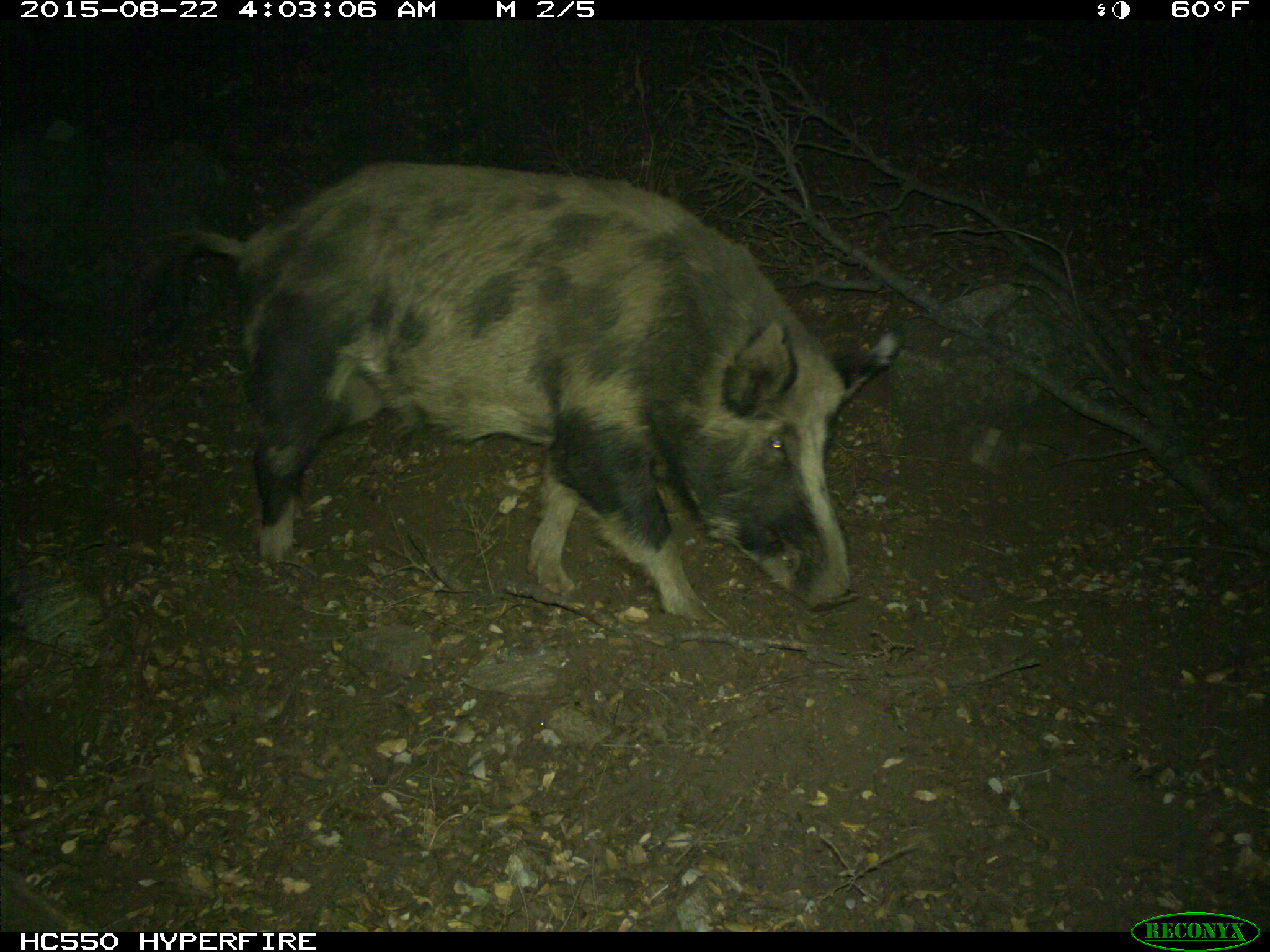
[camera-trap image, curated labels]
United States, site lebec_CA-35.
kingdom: Animalia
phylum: Chordata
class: Mammalia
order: Artiodactyla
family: Suidae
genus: Sus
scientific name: Sus scrofa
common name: wild boar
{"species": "Sus scrofa (wild boar)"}